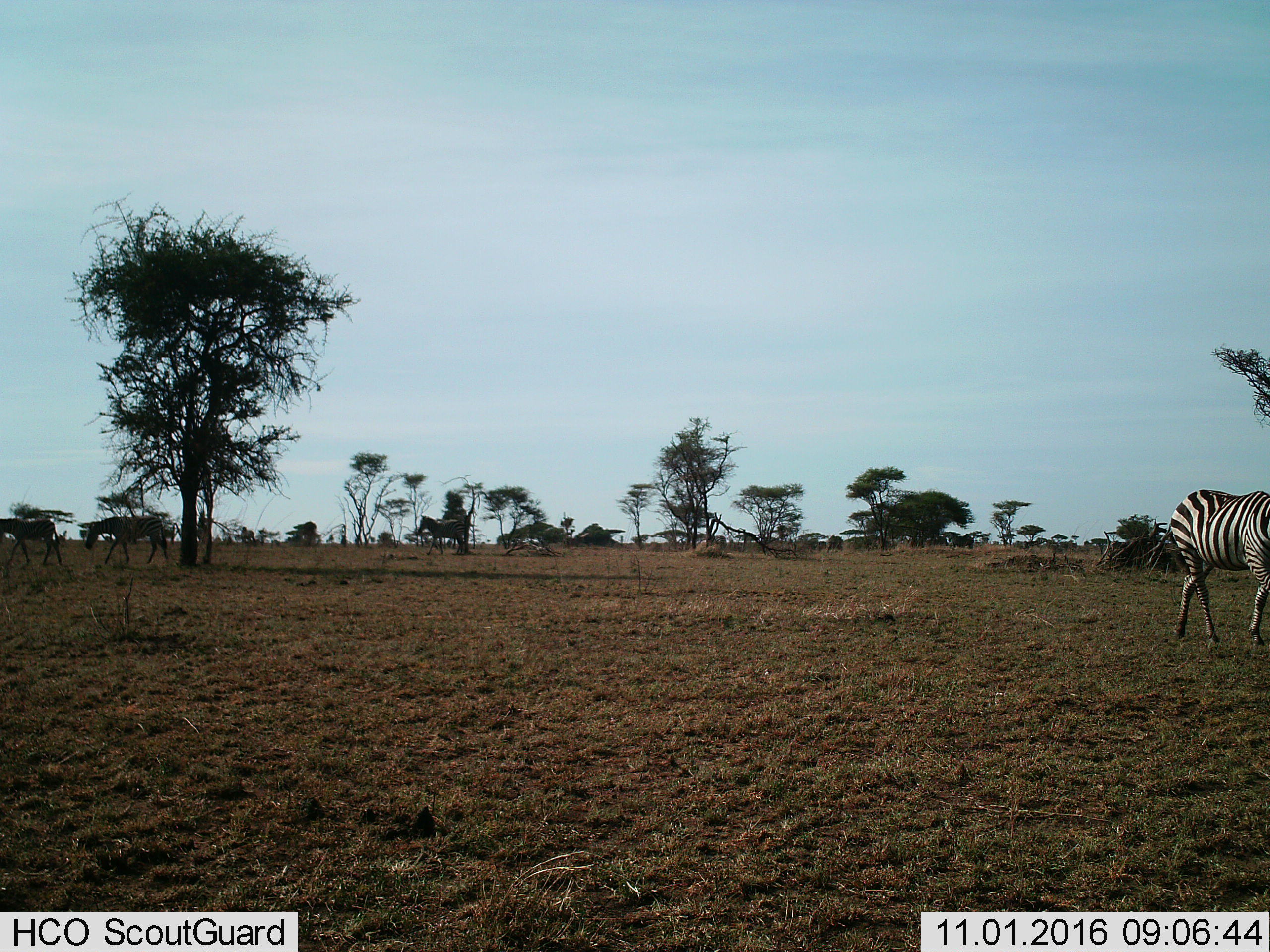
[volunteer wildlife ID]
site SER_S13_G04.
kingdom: Animalia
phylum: Chordata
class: Mammalia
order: Perissodactyla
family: Equidae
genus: Equus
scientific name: Equus quagga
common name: plains zebra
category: zebraplains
Zebraplains (plains zebra) (Equus quagga), count 4. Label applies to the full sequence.